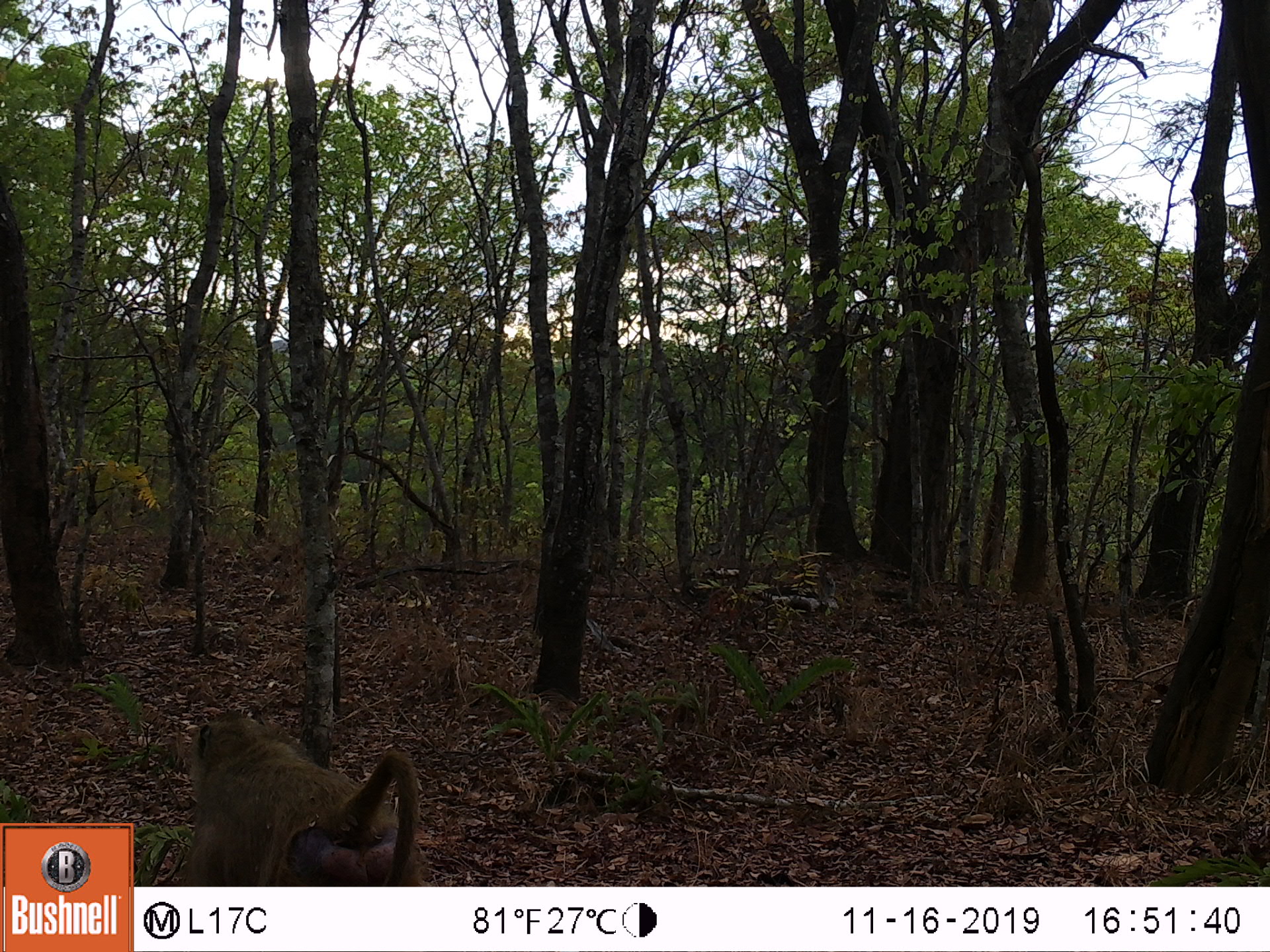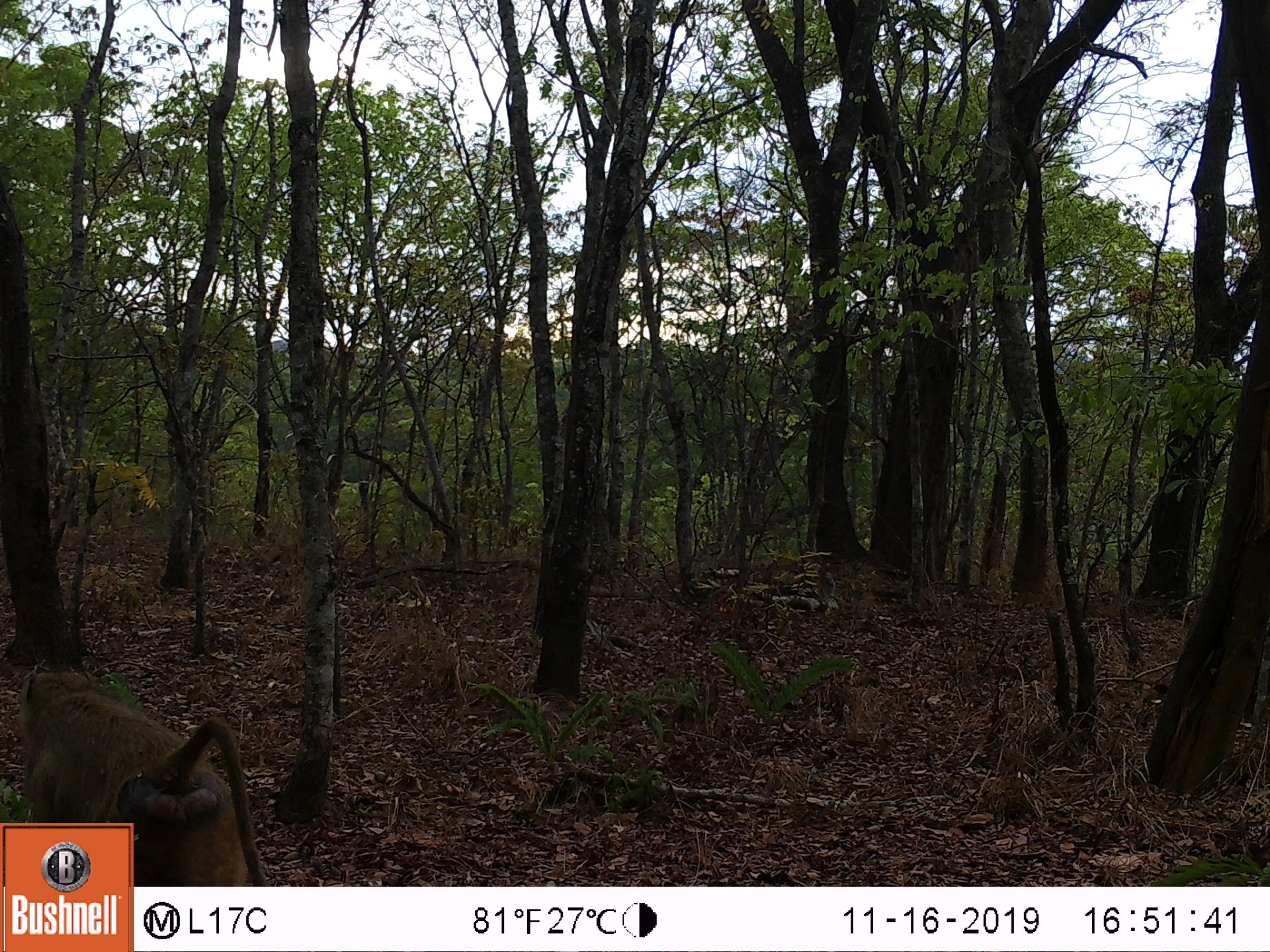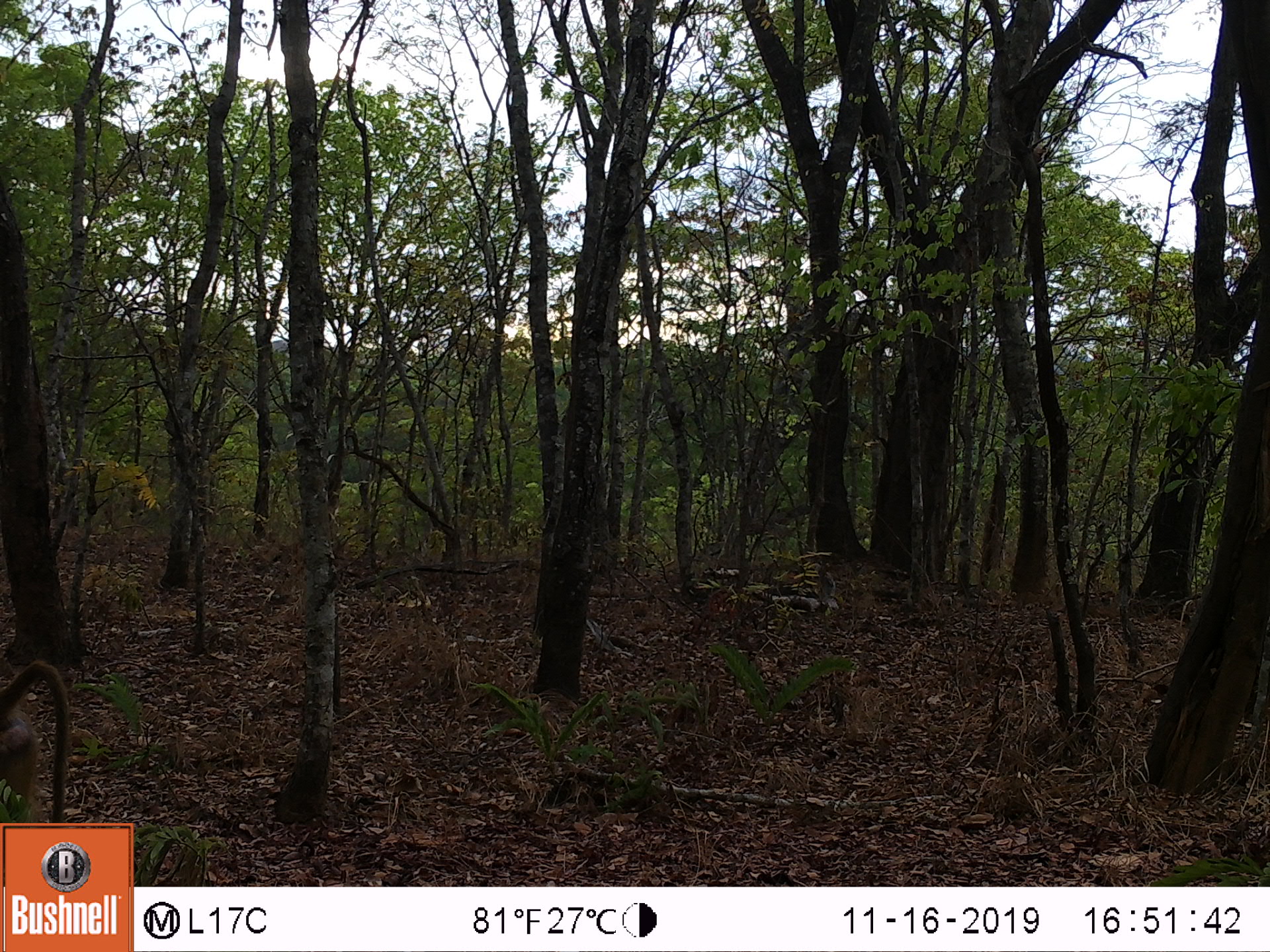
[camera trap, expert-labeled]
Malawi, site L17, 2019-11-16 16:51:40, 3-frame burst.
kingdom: Animalia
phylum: Chordata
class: Mammalia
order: Primates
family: Cercopithecidae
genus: Papio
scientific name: Papio cynocephalus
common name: yellow baboon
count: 1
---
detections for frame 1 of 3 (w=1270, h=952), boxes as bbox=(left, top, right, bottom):
yellow baboon: bbox=(167, 703, 427, 882)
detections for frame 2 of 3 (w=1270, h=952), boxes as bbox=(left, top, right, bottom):
yellow baboon: bbox=(17, 661, 255, 819)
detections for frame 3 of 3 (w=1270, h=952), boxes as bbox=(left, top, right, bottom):
yellow baboon: bbox=(2, 651, 76, 818)